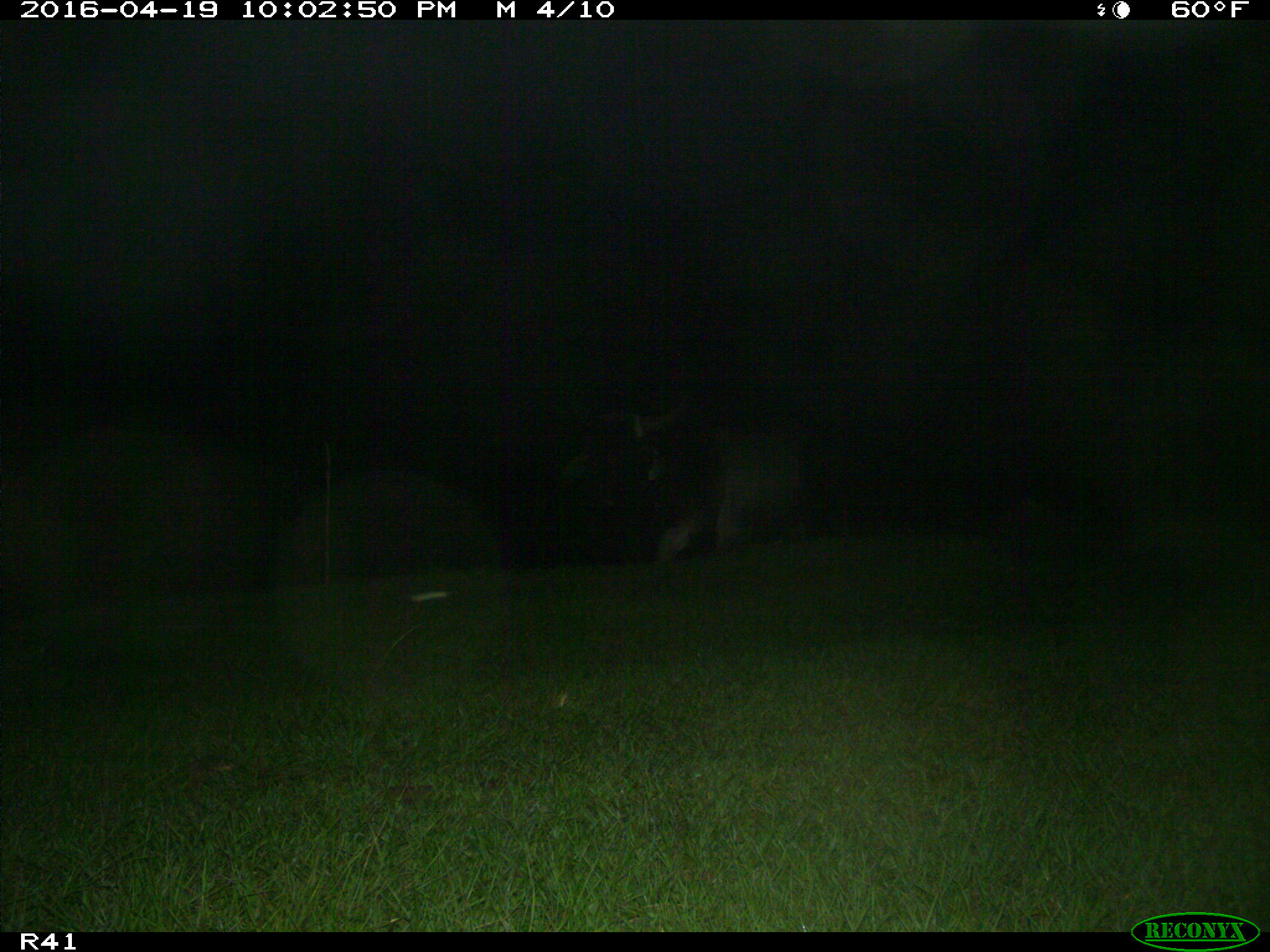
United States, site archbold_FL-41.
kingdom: Animalia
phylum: Chordata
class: Mammalia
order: Artiodactyla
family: Bovidae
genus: Bos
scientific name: Bos taurus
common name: domestic cow